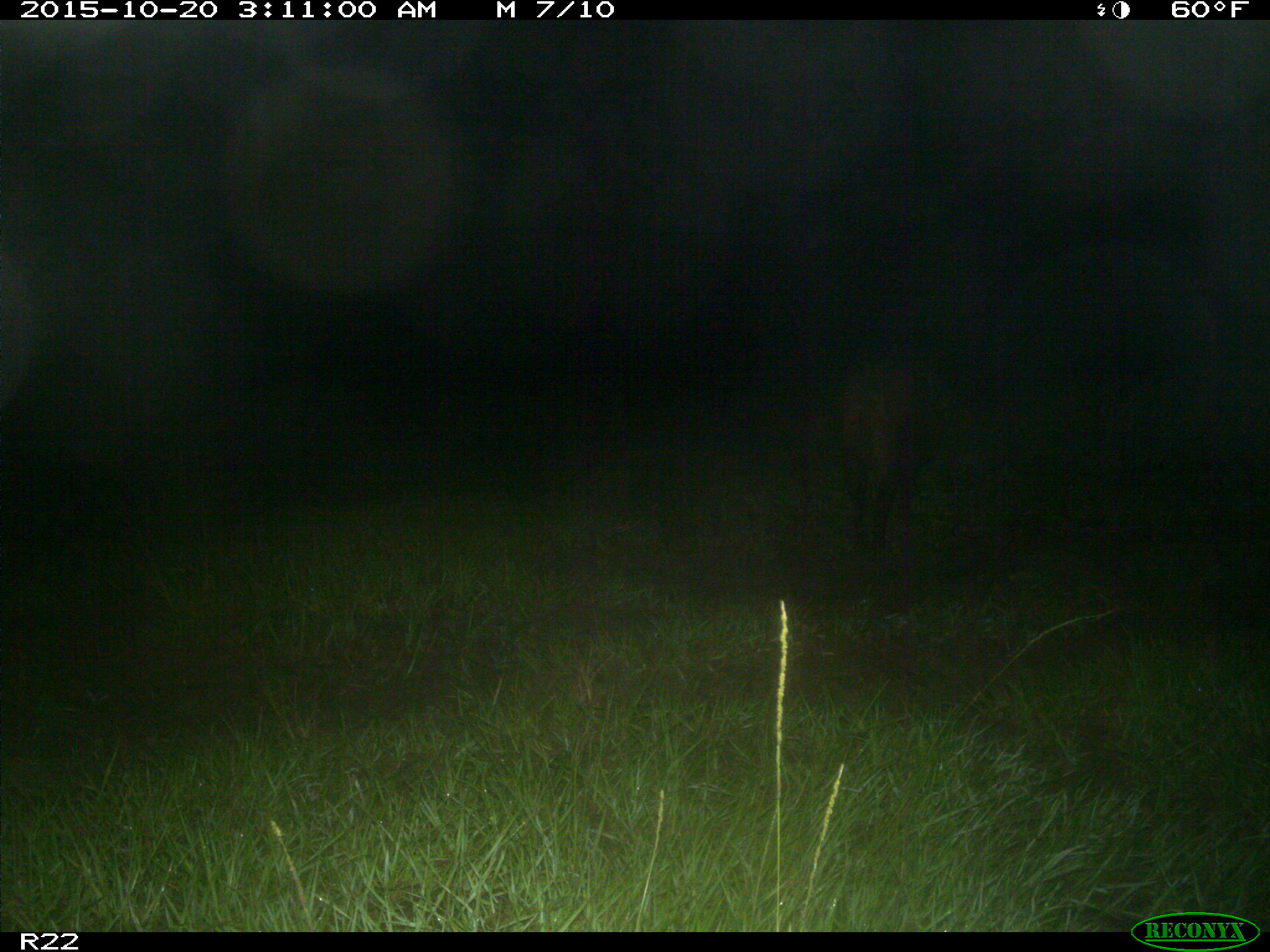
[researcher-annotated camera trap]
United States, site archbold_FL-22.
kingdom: Animalia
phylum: Chordata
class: Mammalia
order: Artiodactyla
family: Suidae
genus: Sus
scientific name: Sus scrofa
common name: wild boar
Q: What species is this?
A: Sus scrofa (wild boar).